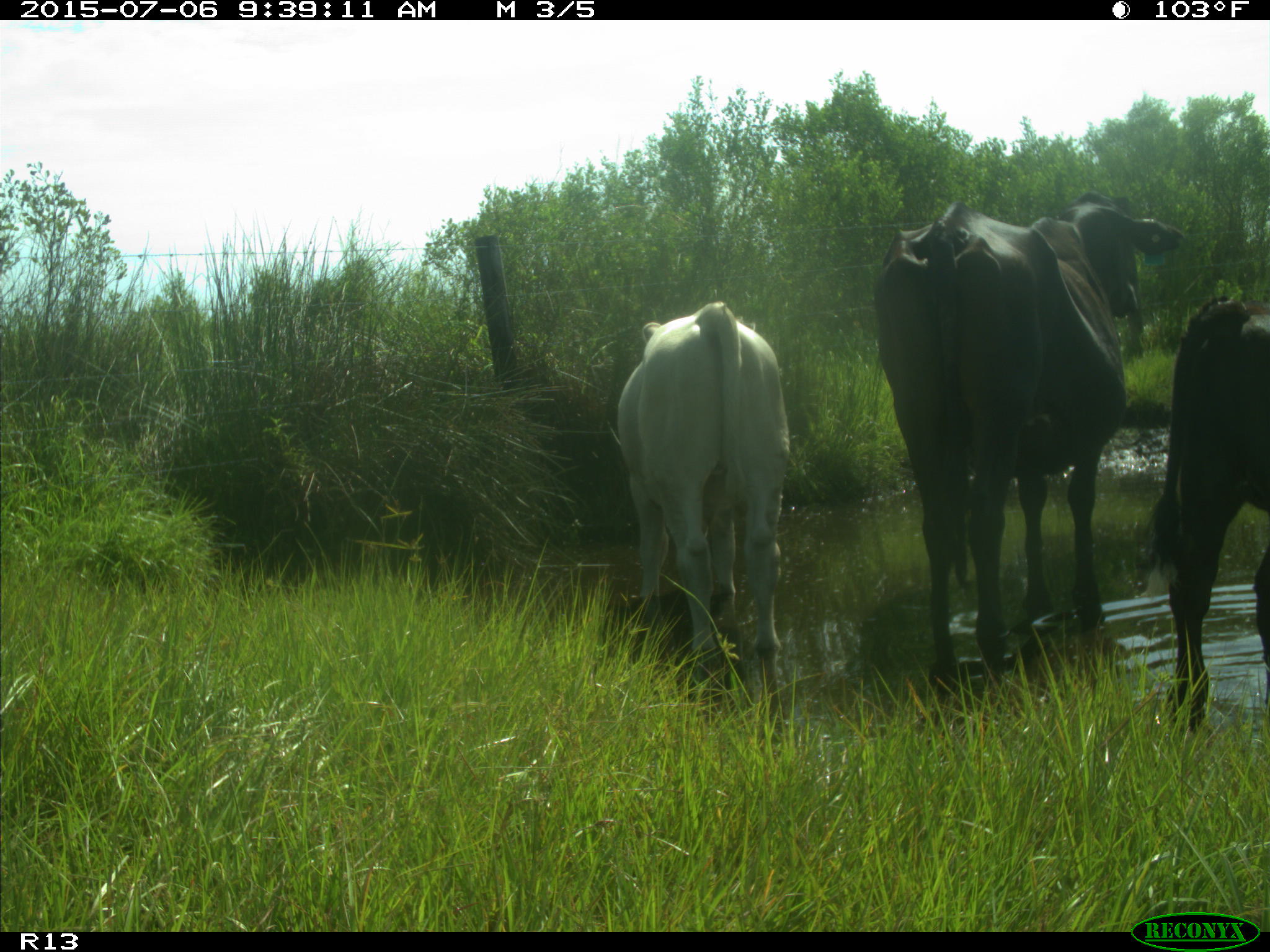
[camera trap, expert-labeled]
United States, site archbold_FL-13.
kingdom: Animalia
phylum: Chordata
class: Mammalia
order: Artiodactyla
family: Bovidae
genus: Bos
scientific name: Bos taurus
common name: domestic cow